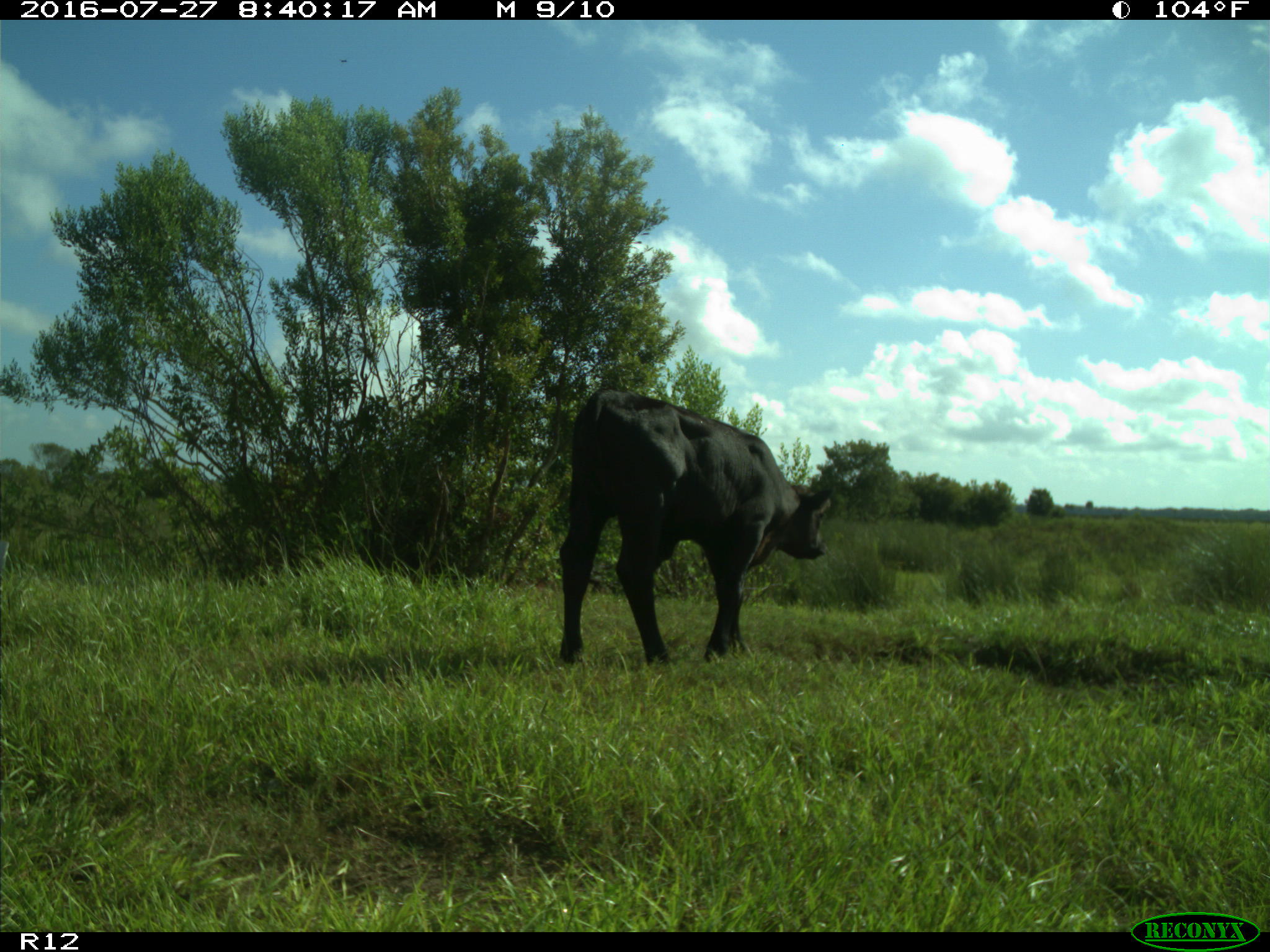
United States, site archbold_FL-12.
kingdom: Animalia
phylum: Chordata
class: Mammalia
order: Artiodactyla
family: Bovidae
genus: Bos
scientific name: Bos taurus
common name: domestic cow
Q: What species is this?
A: Bos taurus (domestic cow).